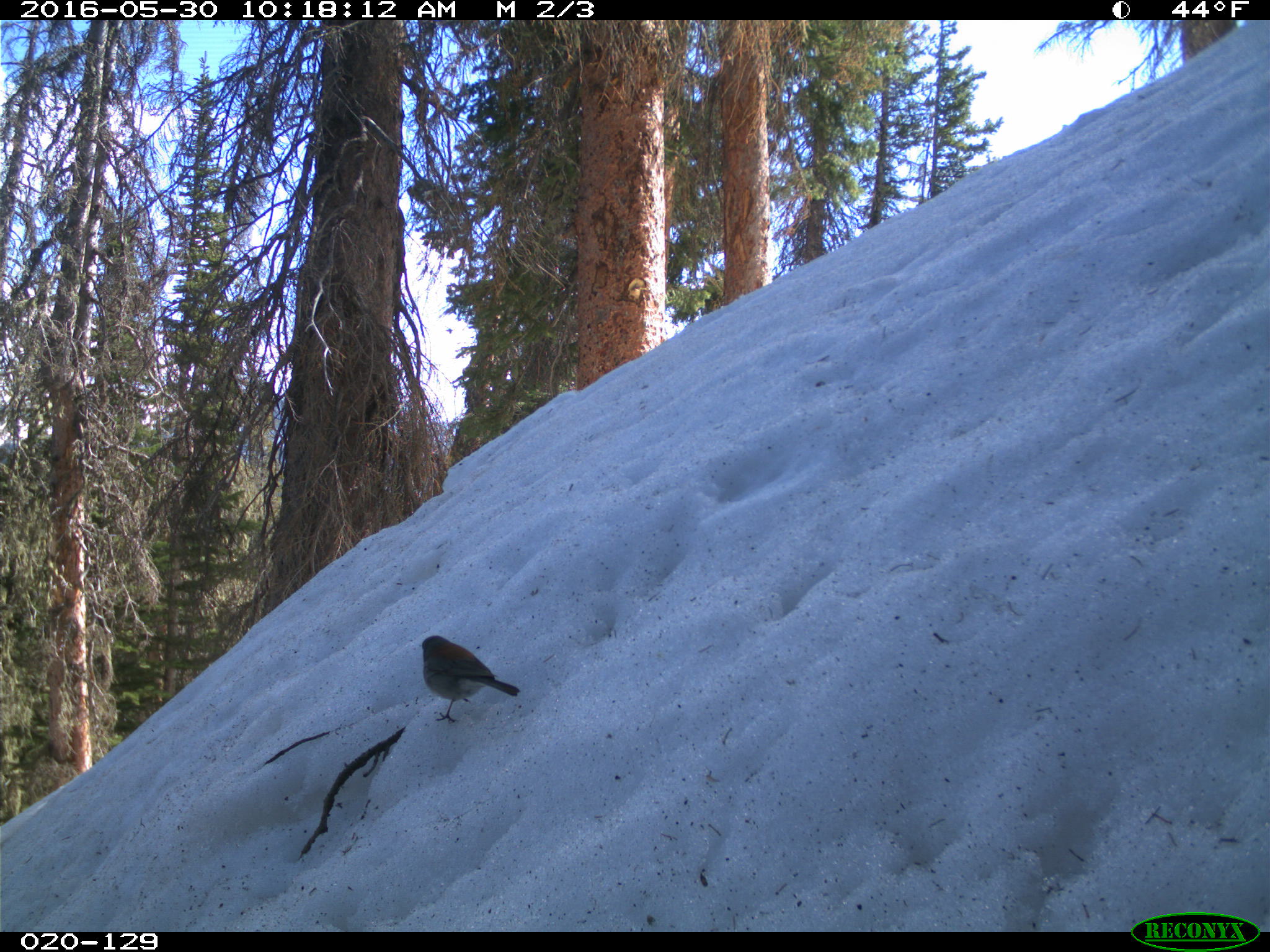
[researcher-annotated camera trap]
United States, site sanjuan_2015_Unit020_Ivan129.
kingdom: Animalia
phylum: Chordata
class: Aves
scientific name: Aves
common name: birds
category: unidentified bird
Unidentified bird (birds) (Aves).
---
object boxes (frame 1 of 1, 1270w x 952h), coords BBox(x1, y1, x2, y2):
animal: BBox(420, 635, 520, 725)